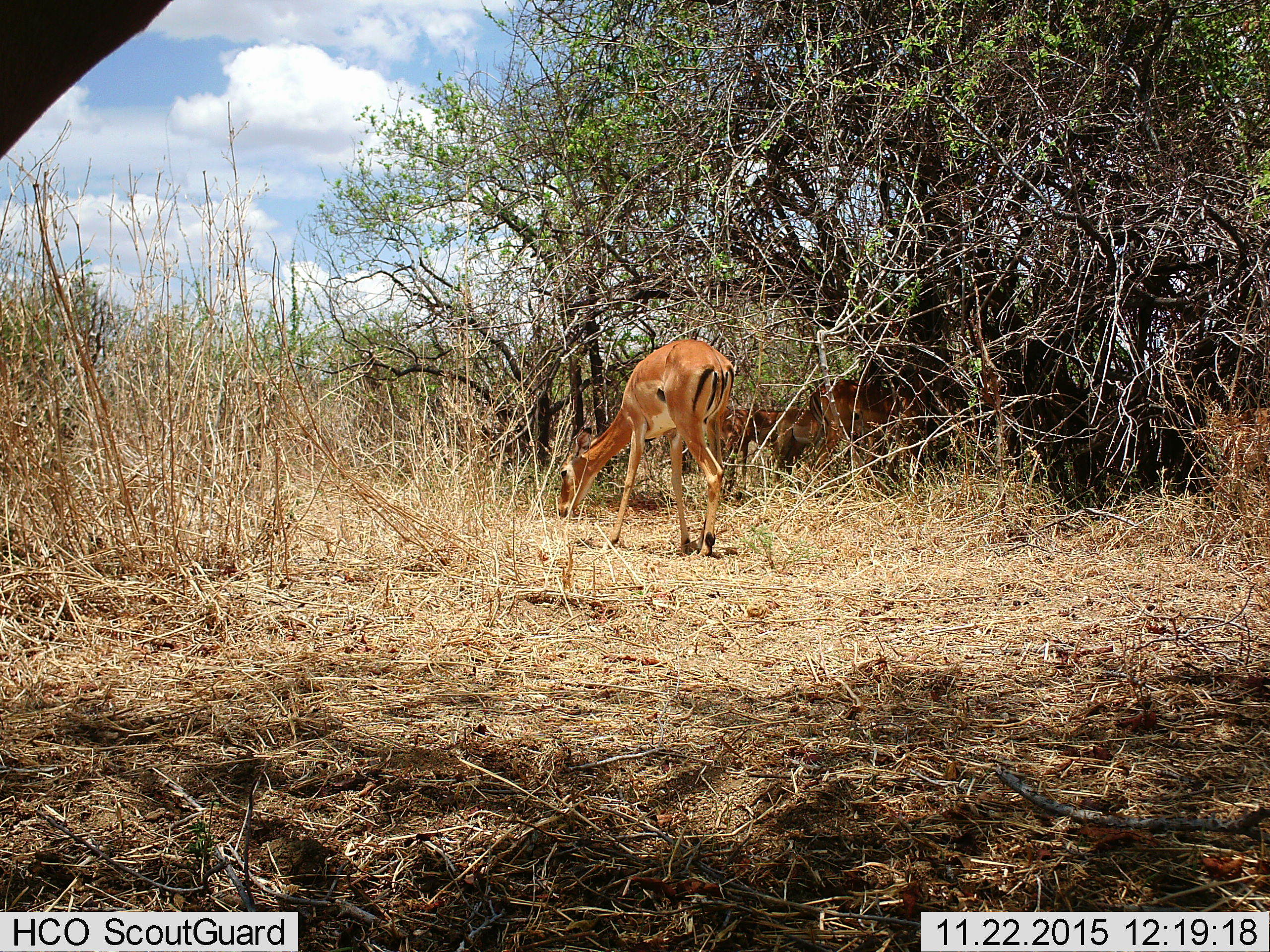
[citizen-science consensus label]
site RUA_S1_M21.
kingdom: Animalia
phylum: Chordata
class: Mammalia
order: Artiodactyla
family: Bovidae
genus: Aepyceros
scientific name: Aepyceros melampus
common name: impala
Impala (Aepyceros melampus), count 4. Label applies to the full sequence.